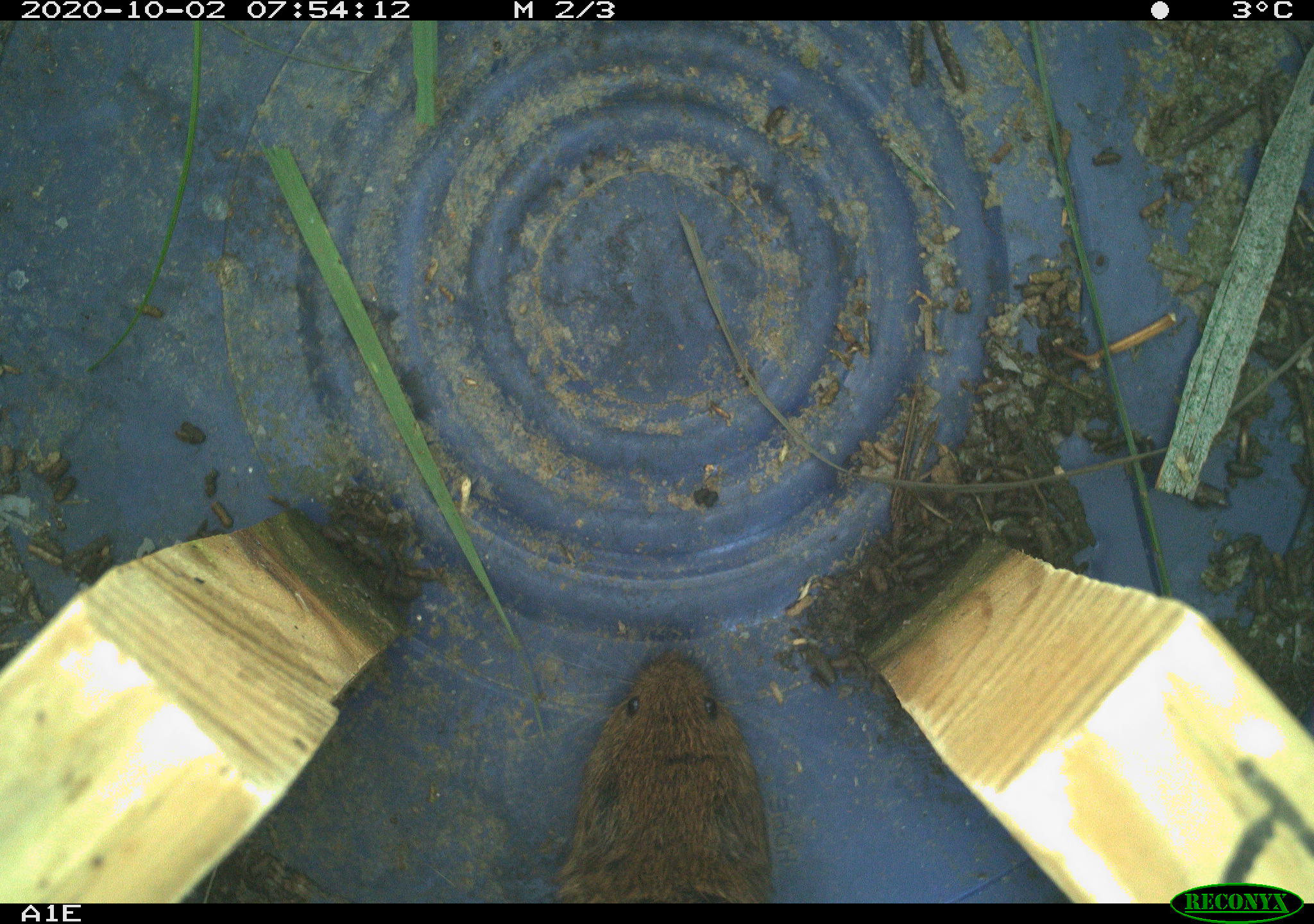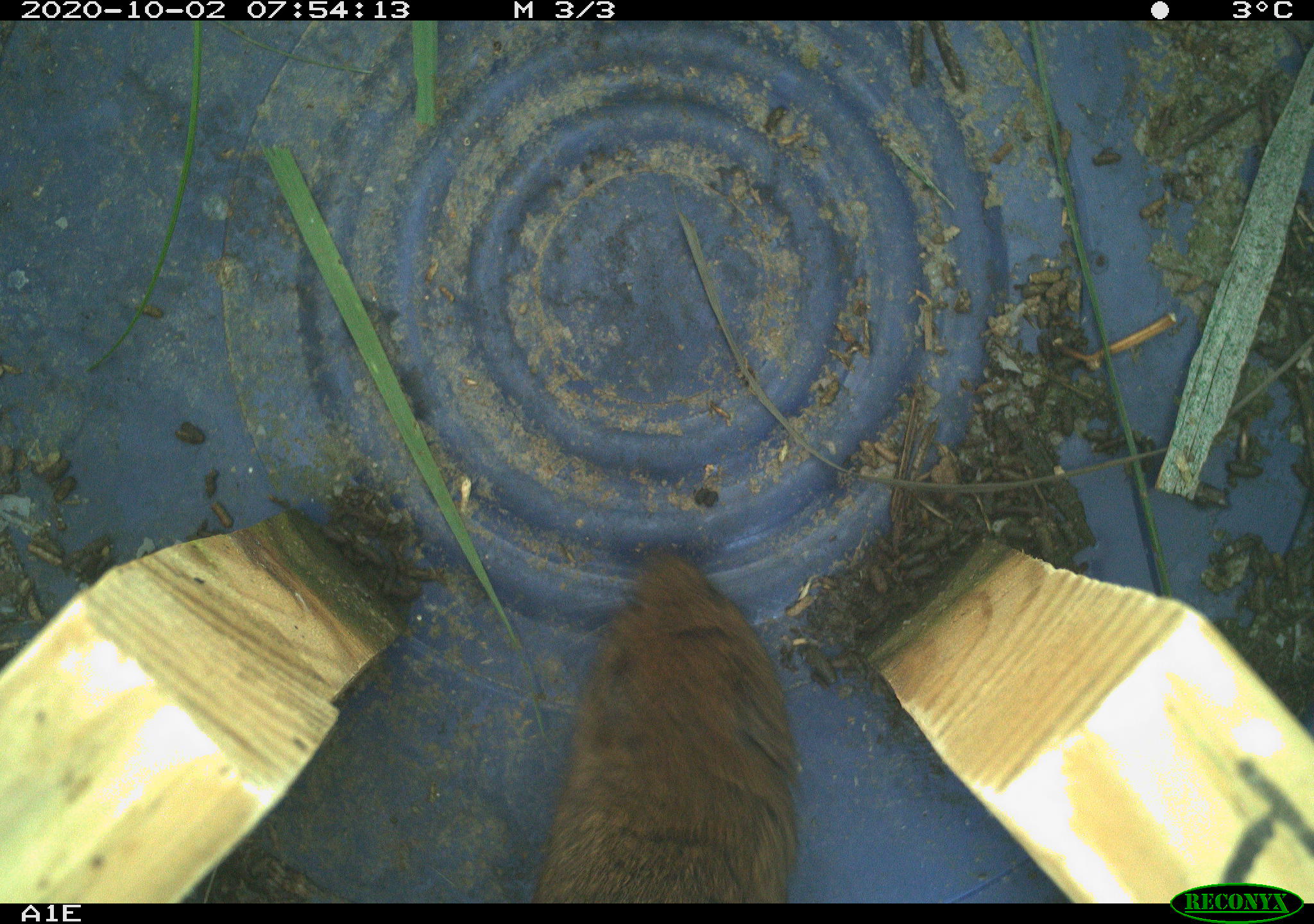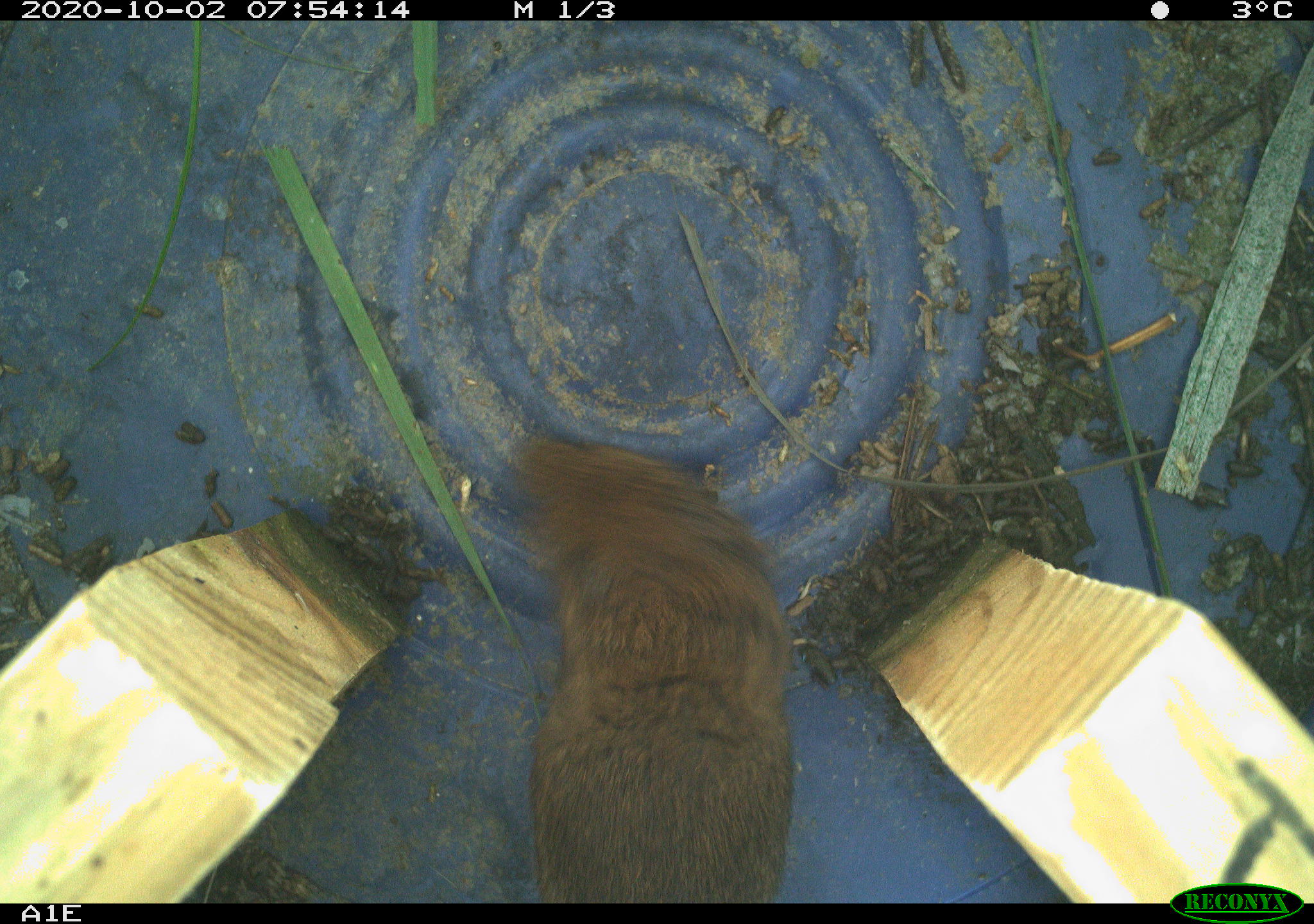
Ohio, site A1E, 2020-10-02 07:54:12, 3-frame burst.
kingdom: Animalia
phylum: Chordata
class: Mammalia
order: Rodentia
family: Cricetidae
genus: Microtus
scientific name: Microtus pennsylvanicus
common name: meadow vole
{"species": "meadow vole (Microtus pennsylvanicus)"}